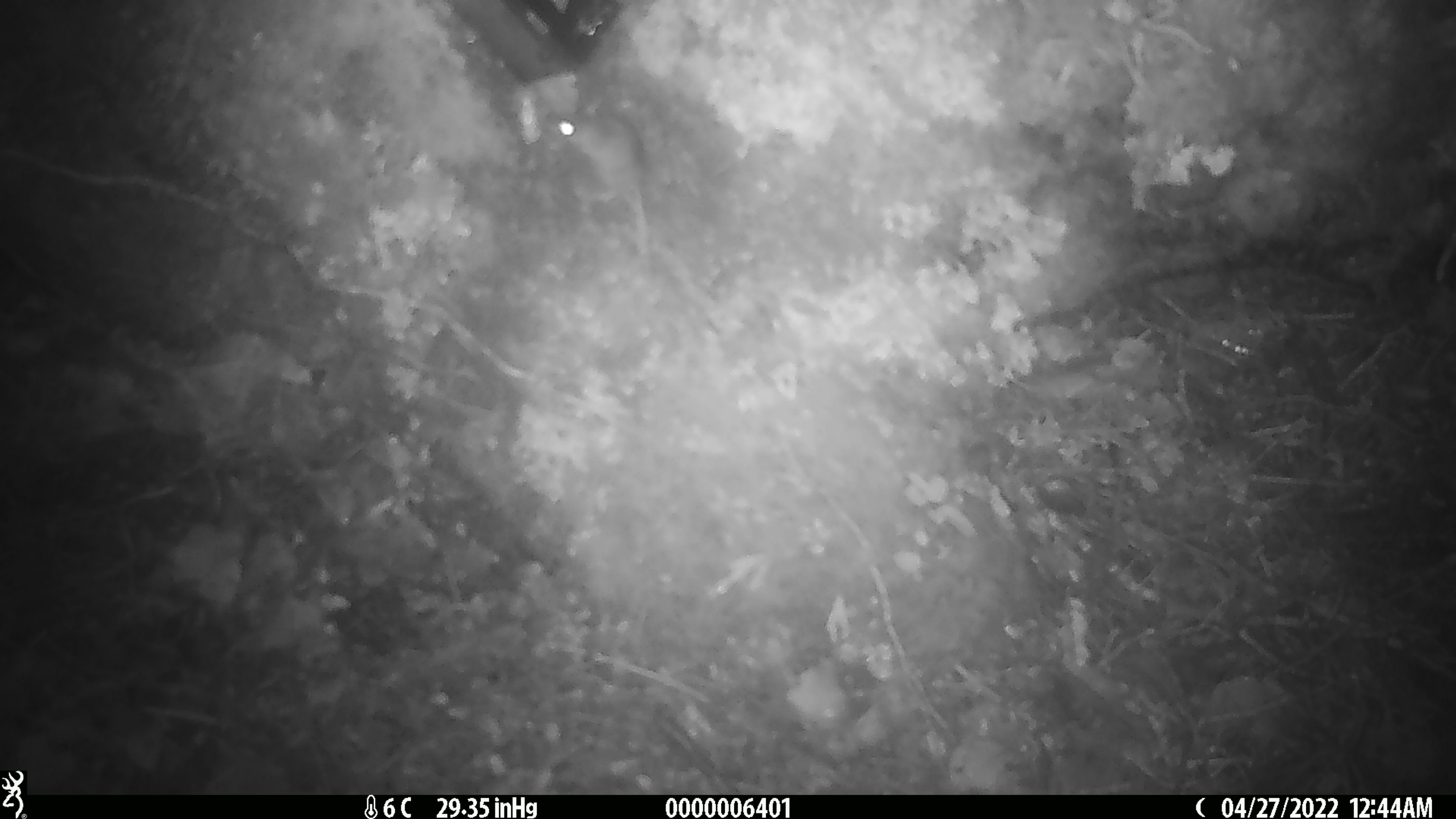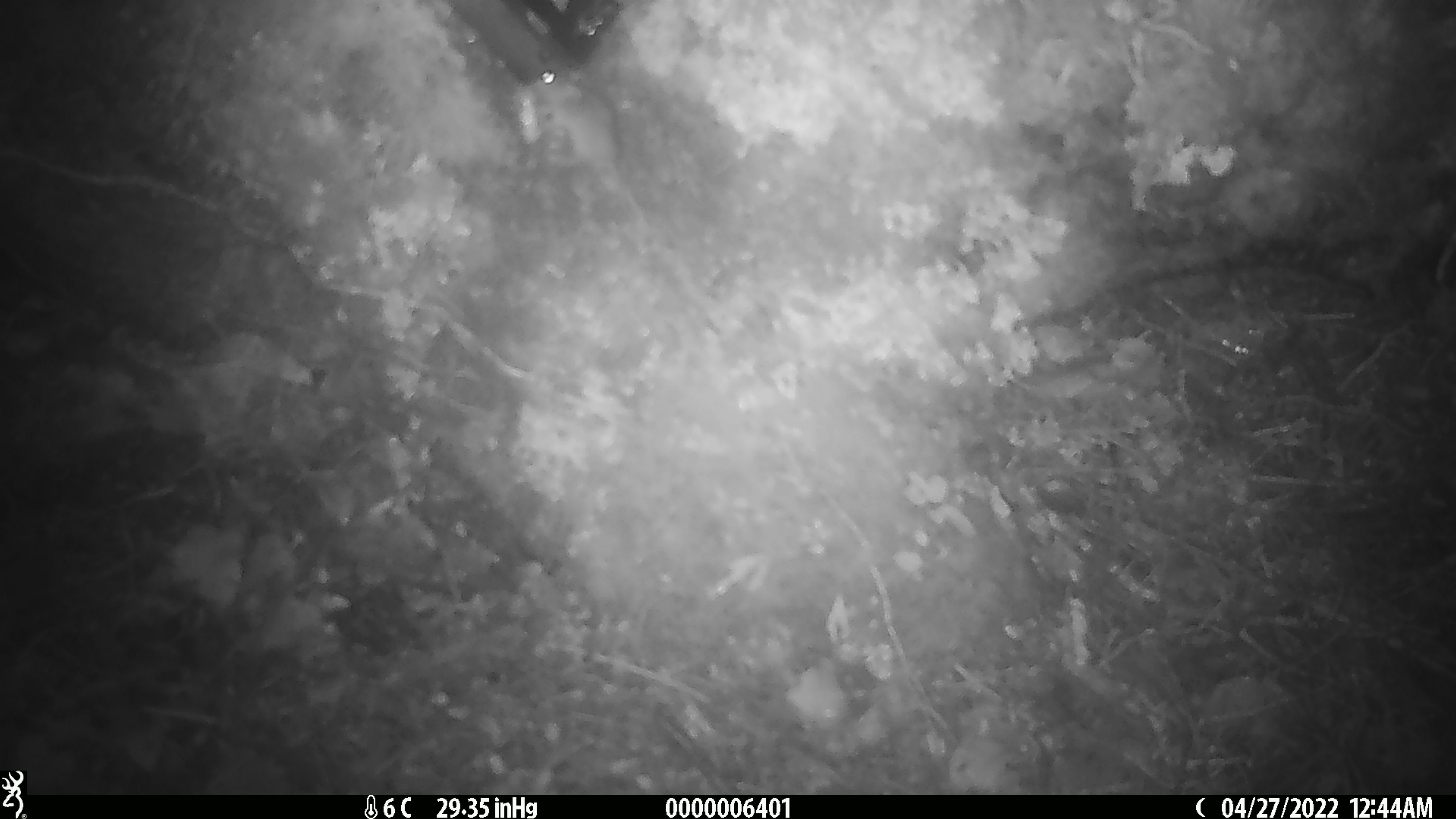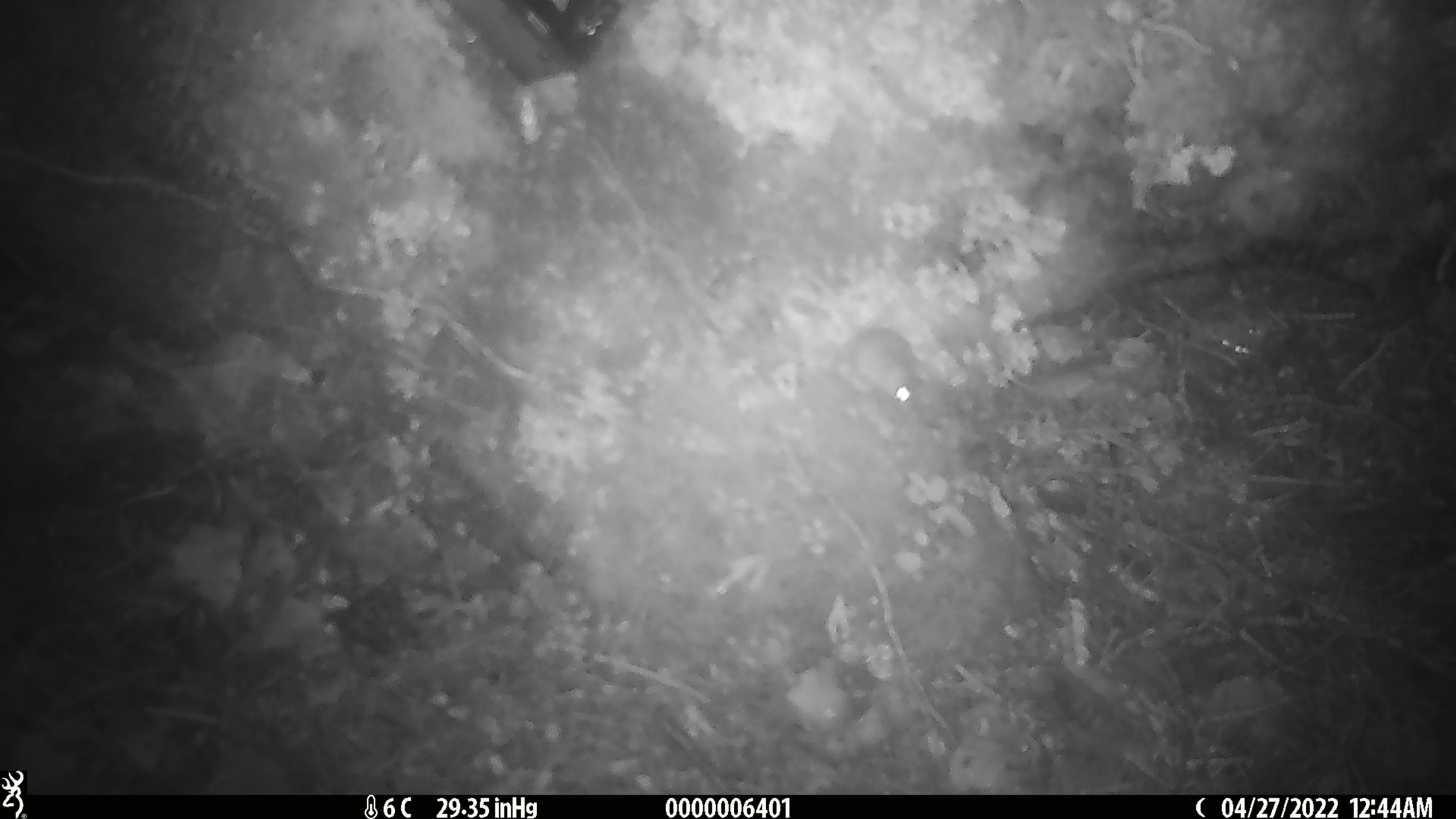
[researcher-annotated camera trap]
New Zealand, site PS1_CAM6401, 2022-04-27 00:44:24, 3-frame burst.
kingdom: Animalia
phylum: Chordata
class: Mammalia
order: Rodentia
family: Muridae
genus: Mus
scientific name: Mus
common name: mouse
Mouse (Mus).